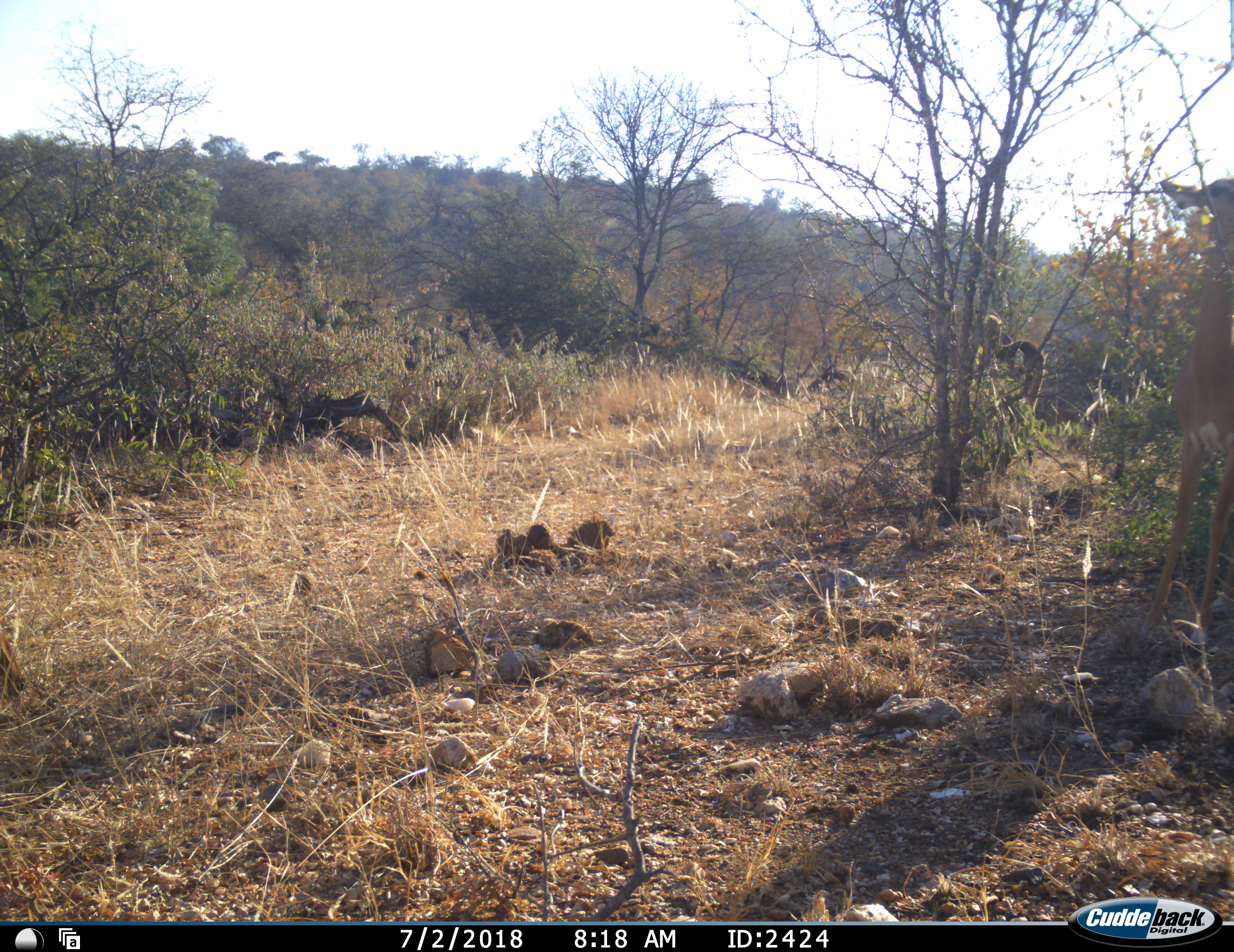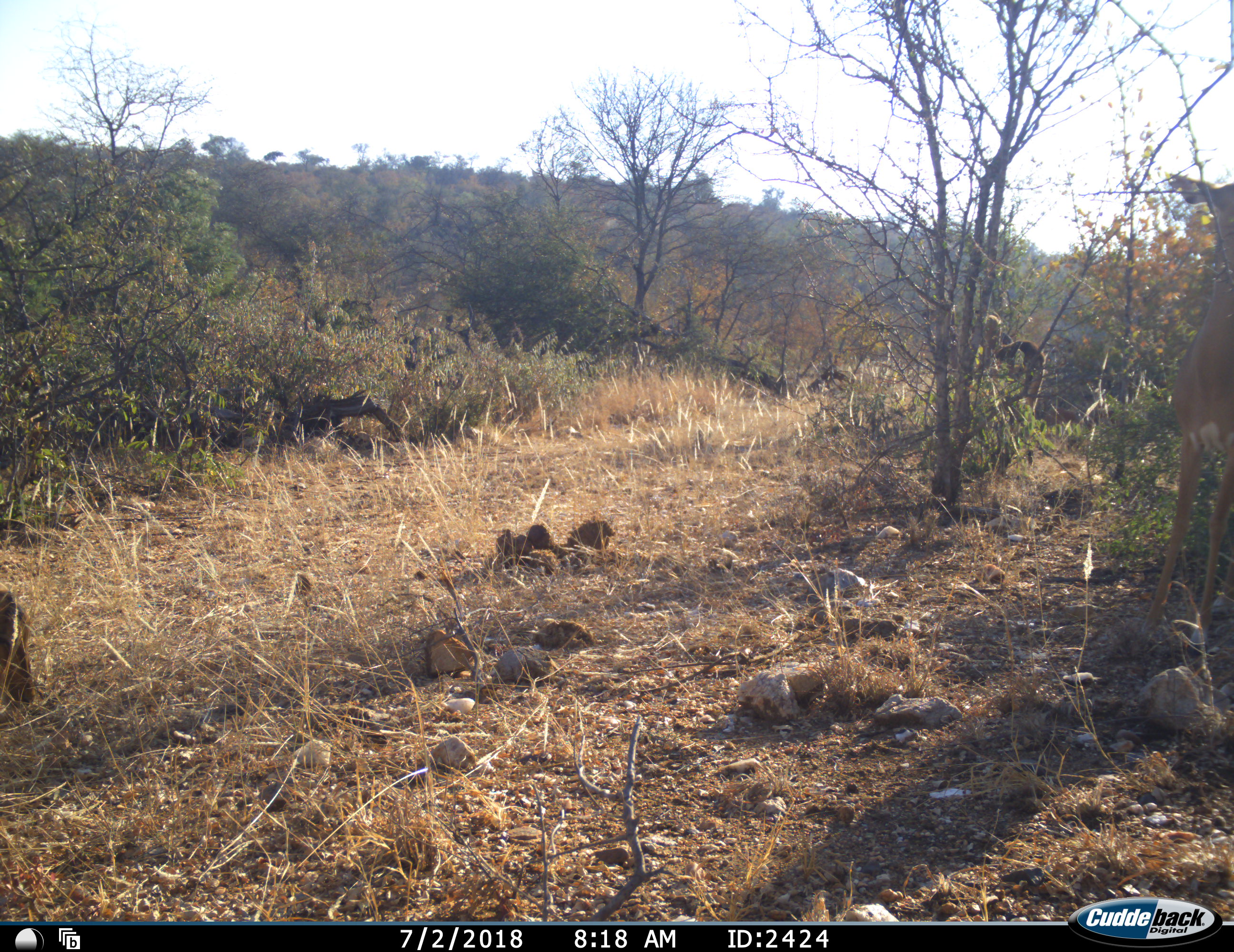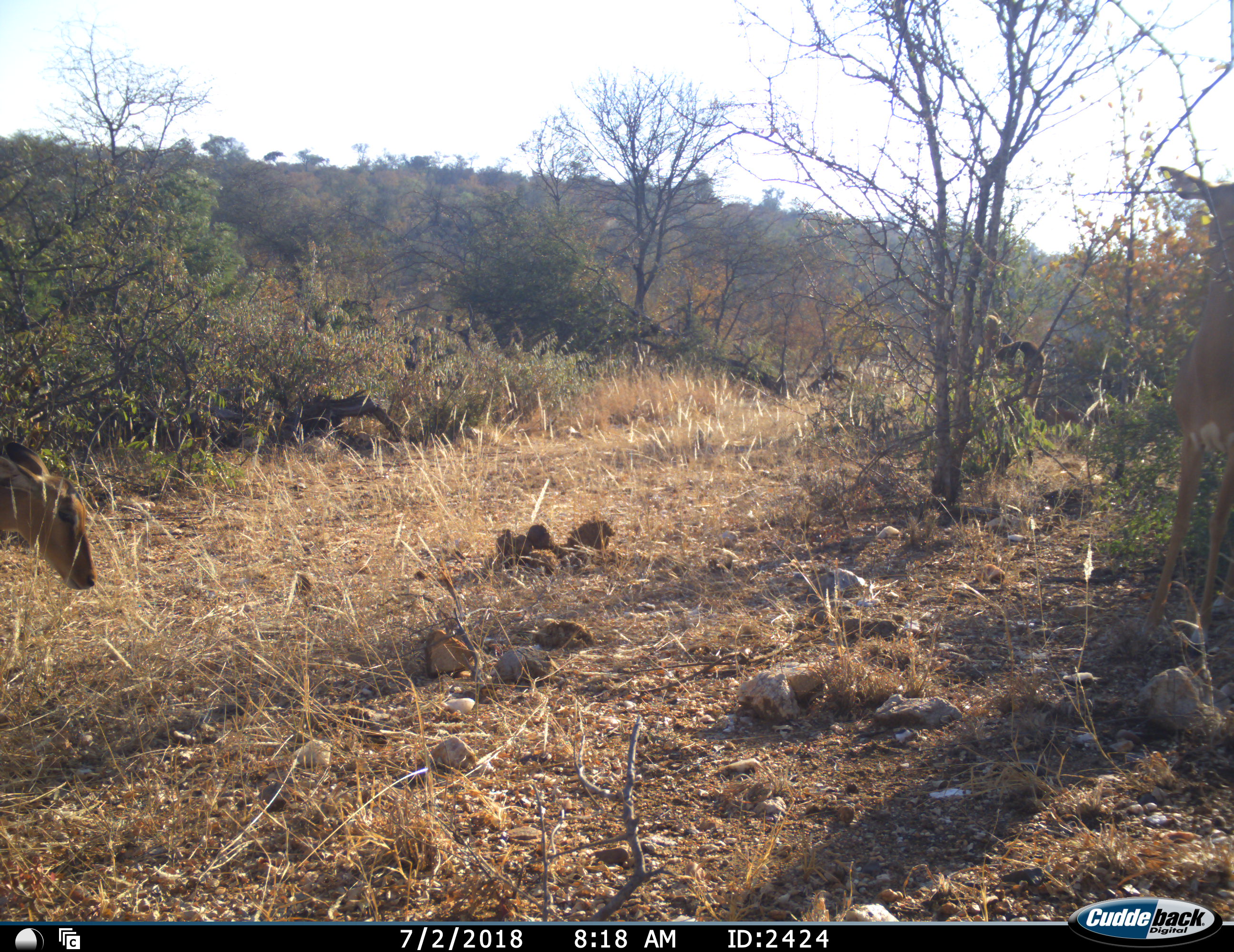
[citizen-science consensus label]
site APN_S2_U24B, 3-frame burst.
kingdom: Animalia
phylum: Chordata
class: Mammalia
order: Artiodactyla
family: Bovidae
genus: Aepyceros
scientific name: Aepyceros melampus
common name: impala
Impala (Aepyceros melampus), count 3. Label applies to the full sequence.